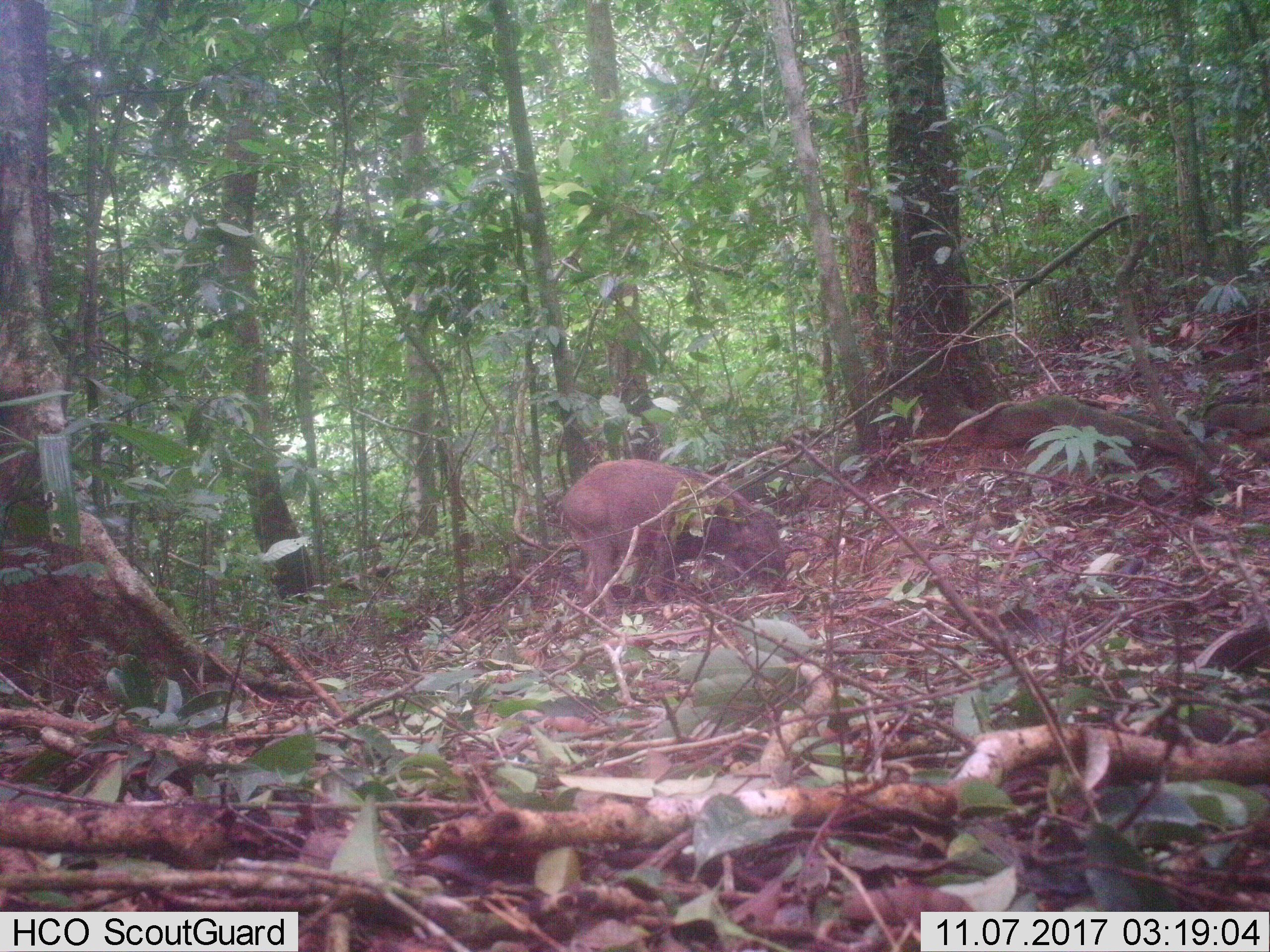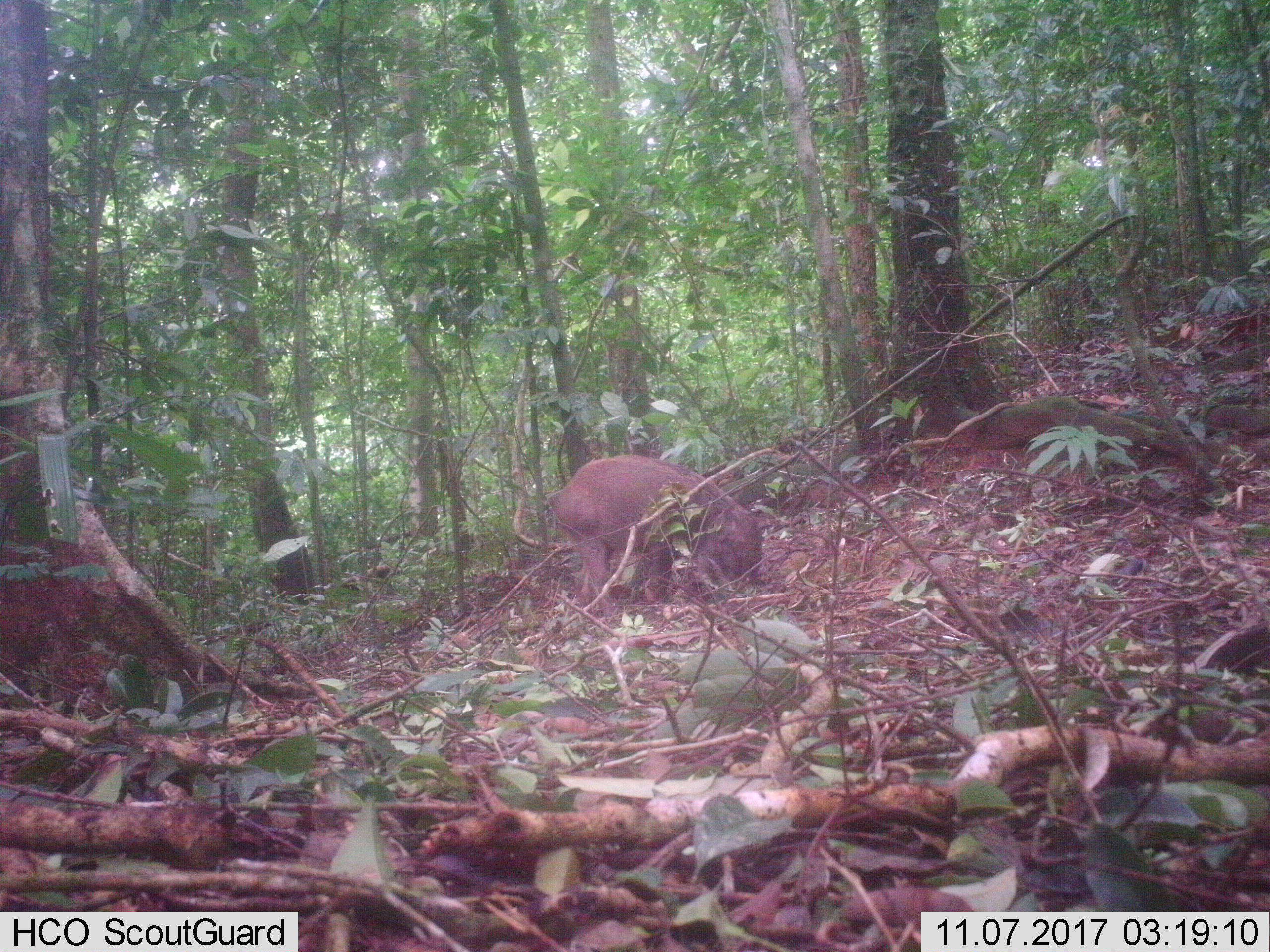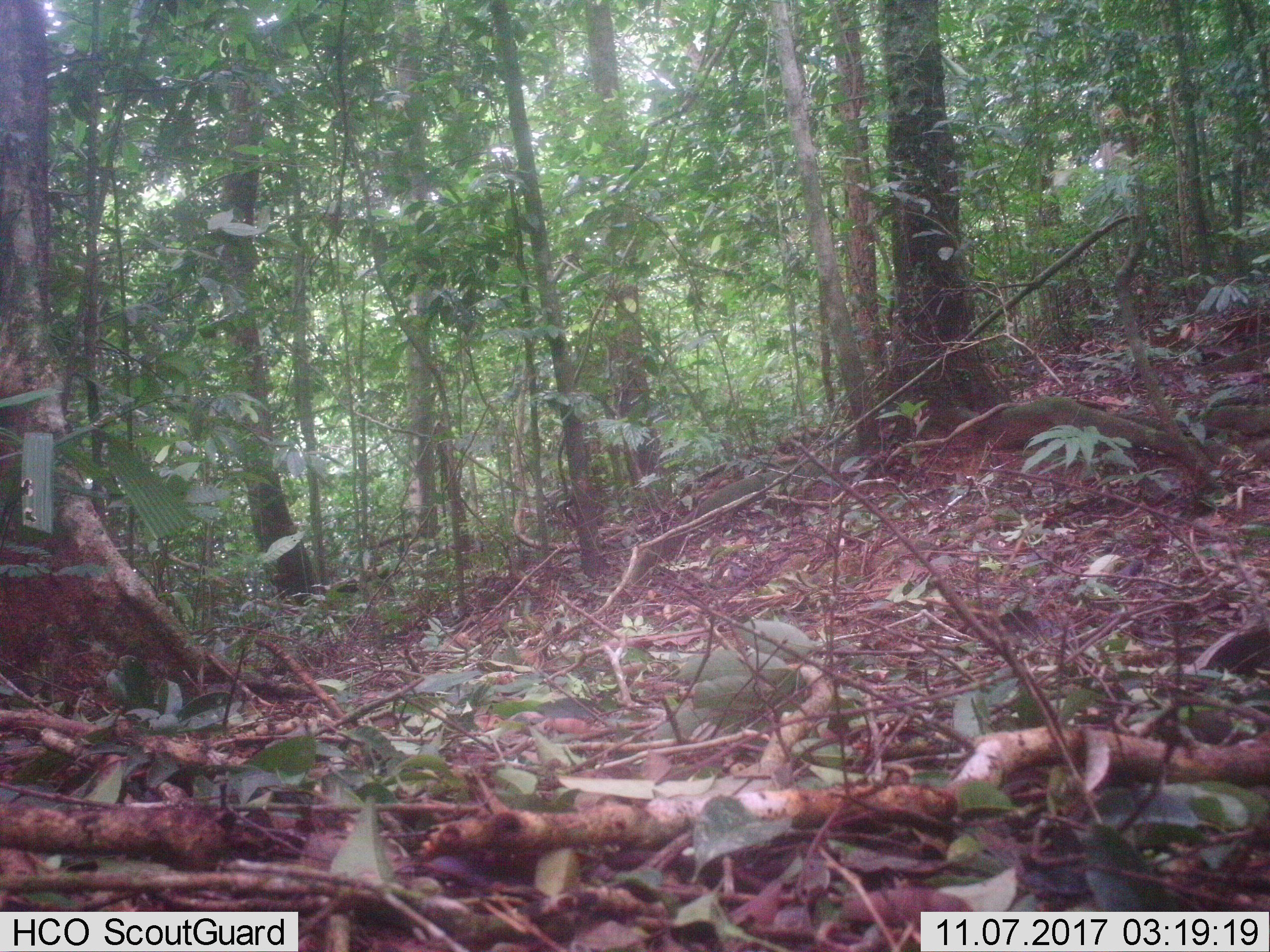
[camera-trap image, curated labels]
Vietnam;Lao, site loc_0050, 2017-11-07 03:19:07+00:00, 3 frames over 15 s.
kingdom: Animalia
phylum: Chordata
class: Mammalia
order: Artiodactyla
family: Suidae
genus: Sus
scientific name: Sus scrofa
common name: eurasian wild pig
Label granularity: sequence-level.